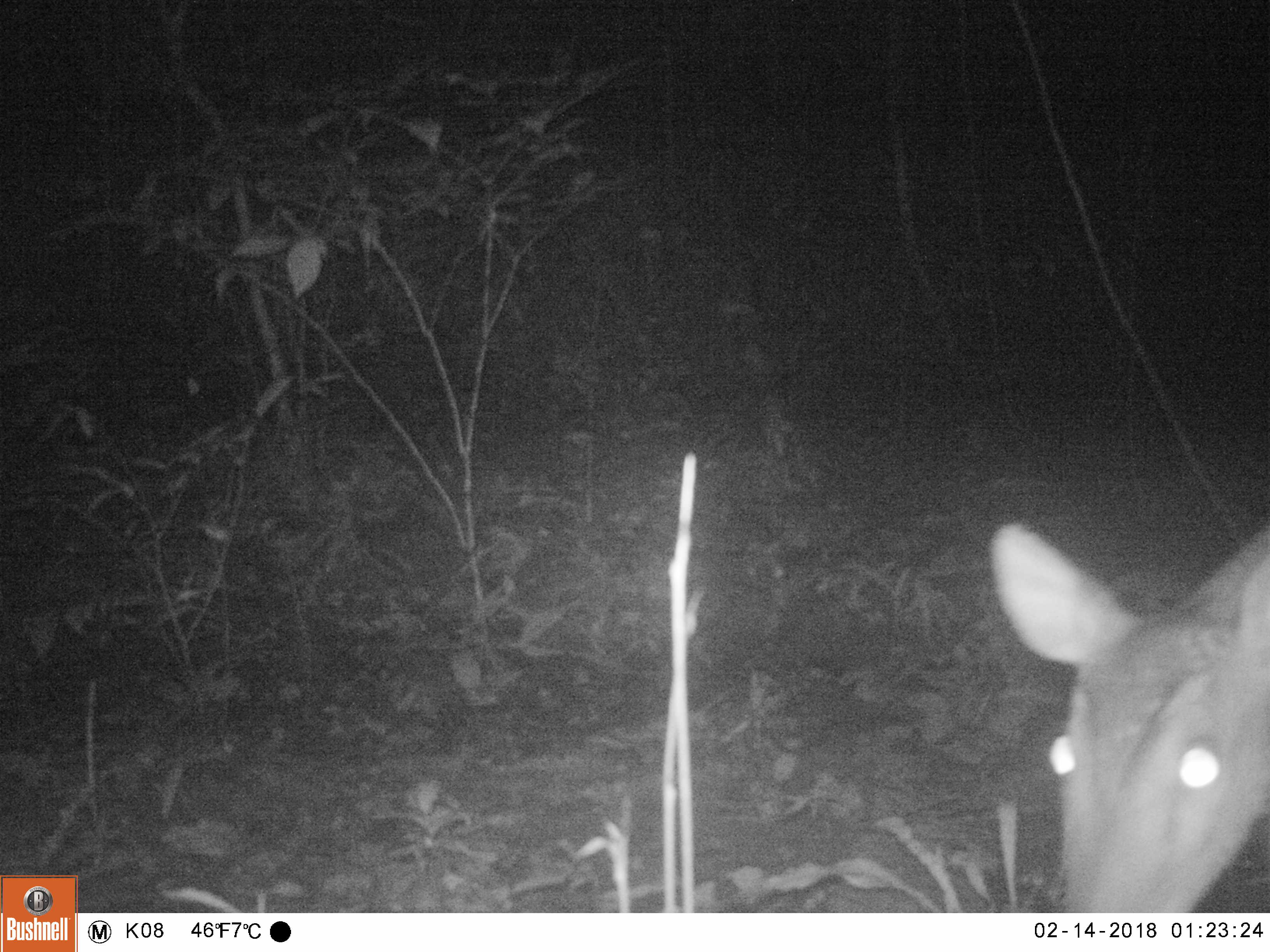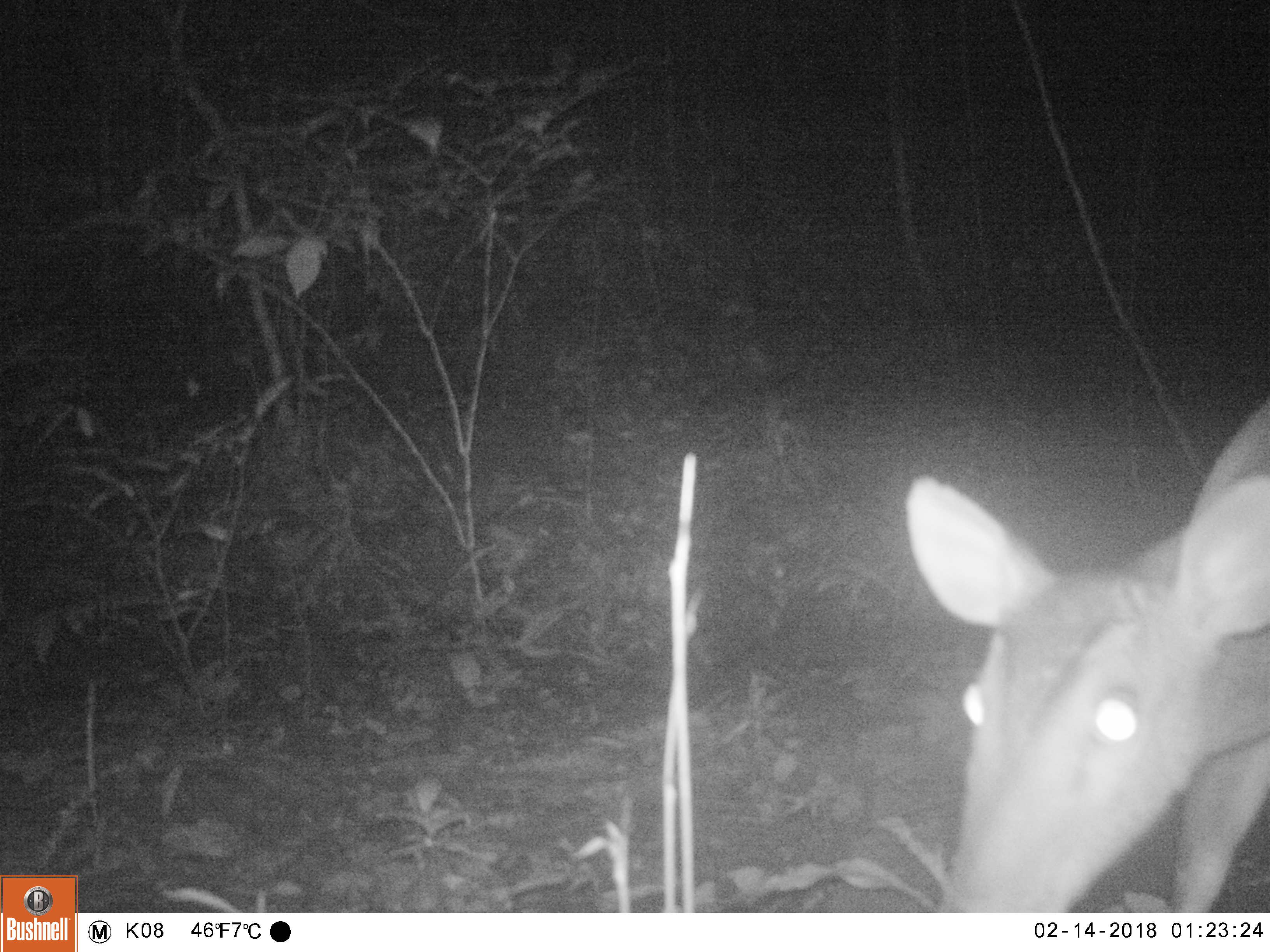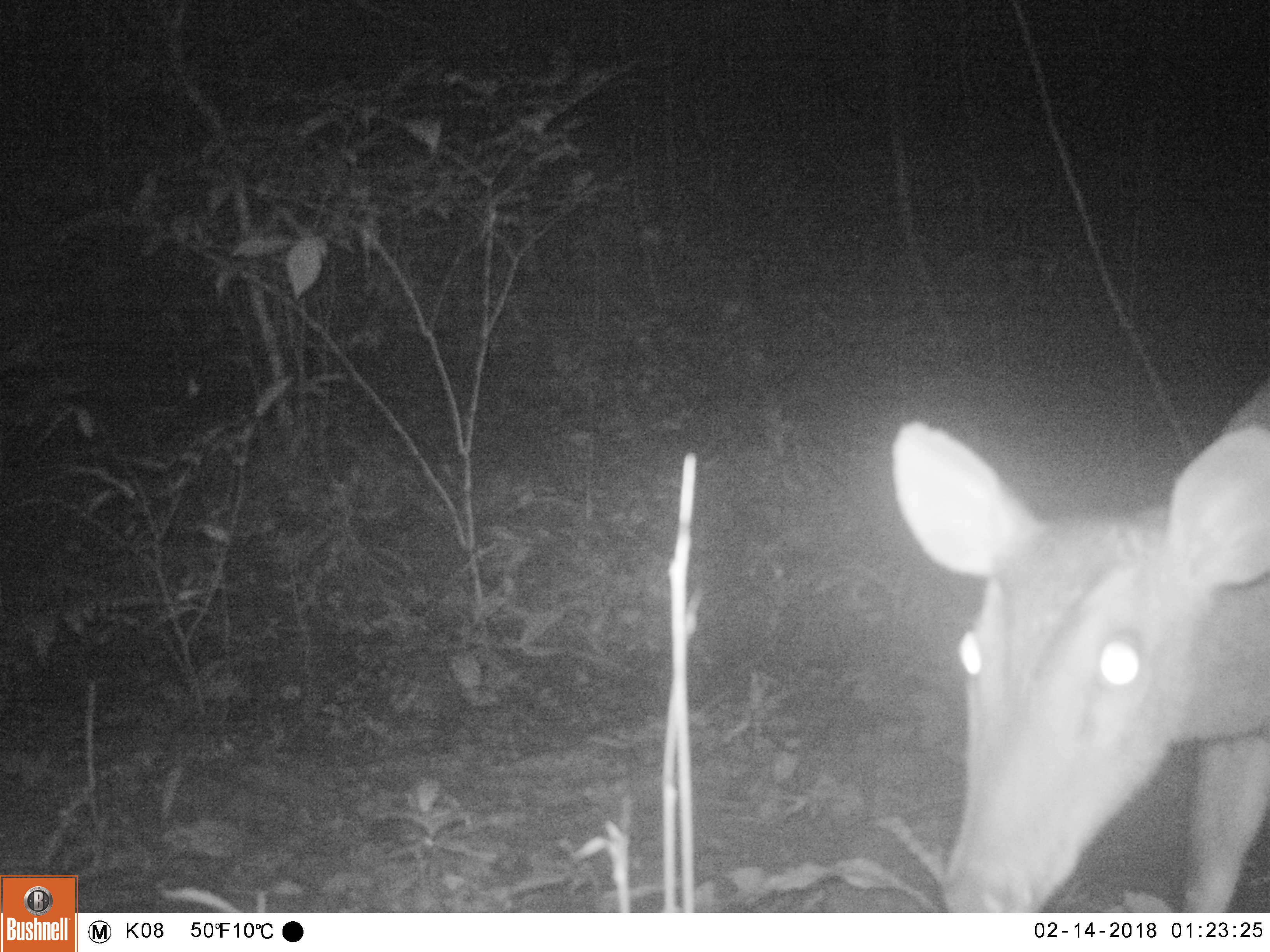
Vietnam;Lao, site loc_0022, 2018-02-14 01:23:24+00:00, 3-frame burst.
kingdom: Animalia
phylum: Chordata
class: Mammalia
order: Artiodactyla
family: Cervidae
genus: Muntiacus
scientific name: Muntiacus vuquangensis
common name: large-antlered muntjac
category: large antlered muntjac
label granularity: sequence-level